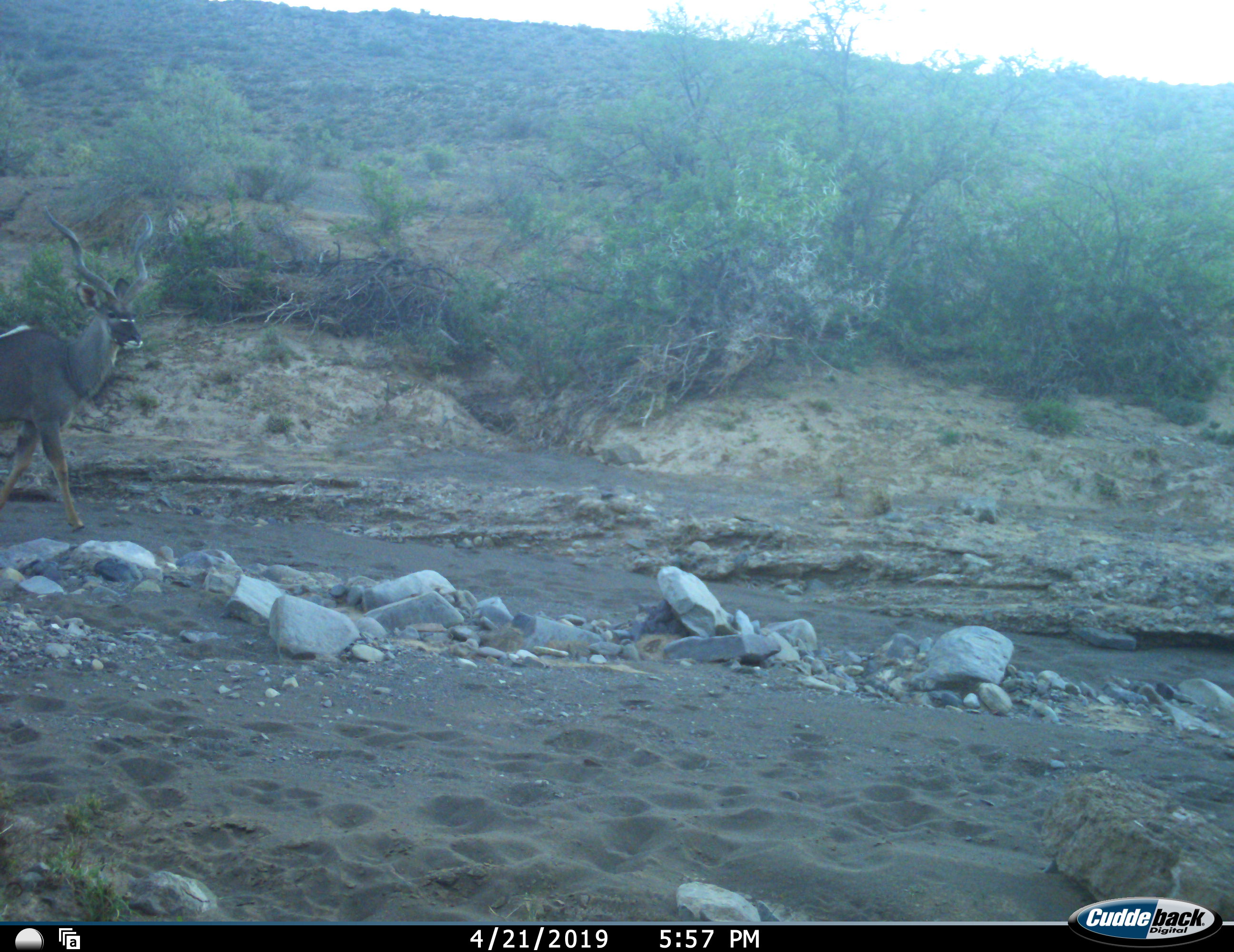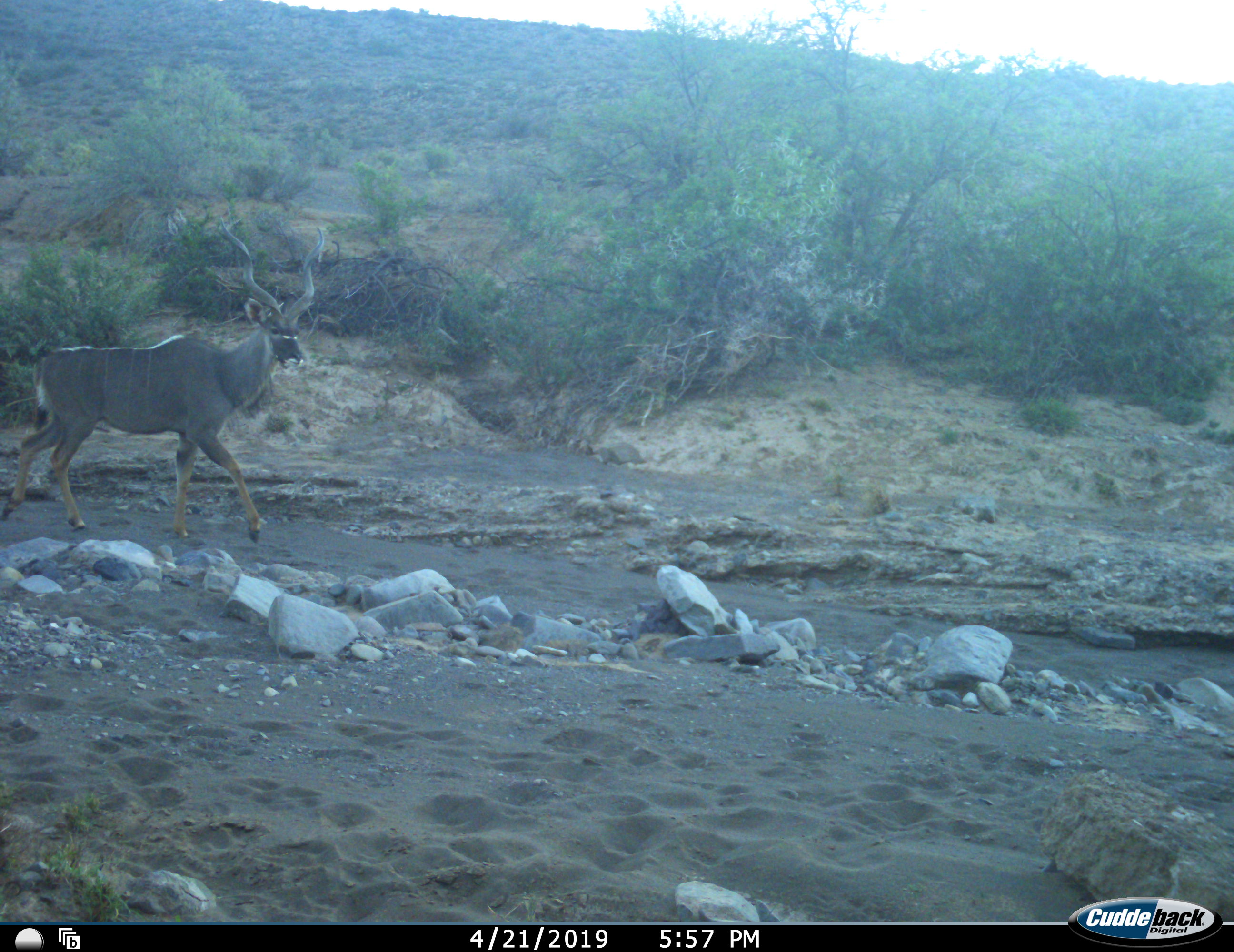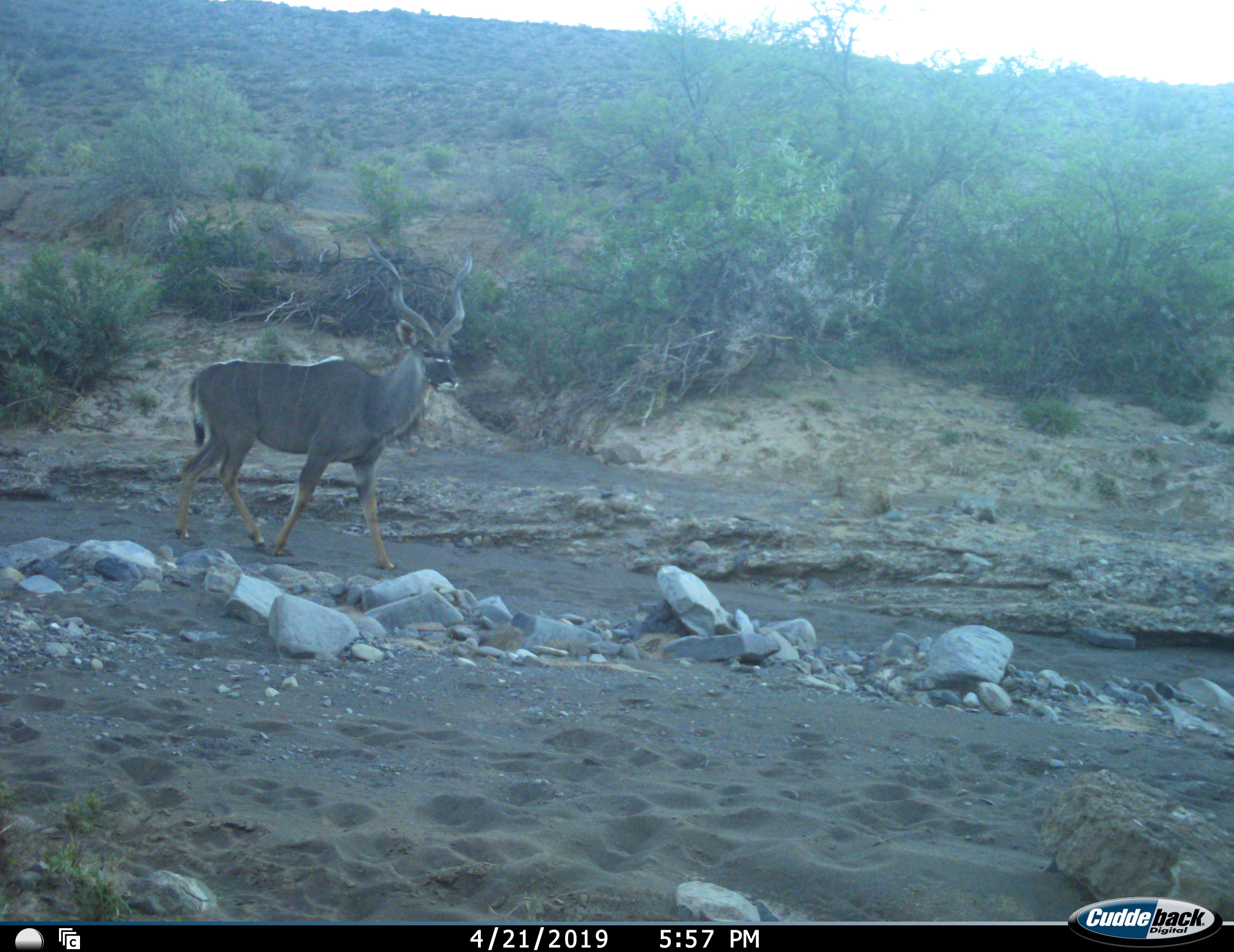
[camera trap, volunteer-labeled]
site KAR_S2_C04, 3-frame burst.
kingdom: Animalia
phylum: Chordata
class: Mammalia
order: Artiodactyla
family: Bovidae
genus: Tragelaphus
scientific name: Tragelaphus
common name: kudu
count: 1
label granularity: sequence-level